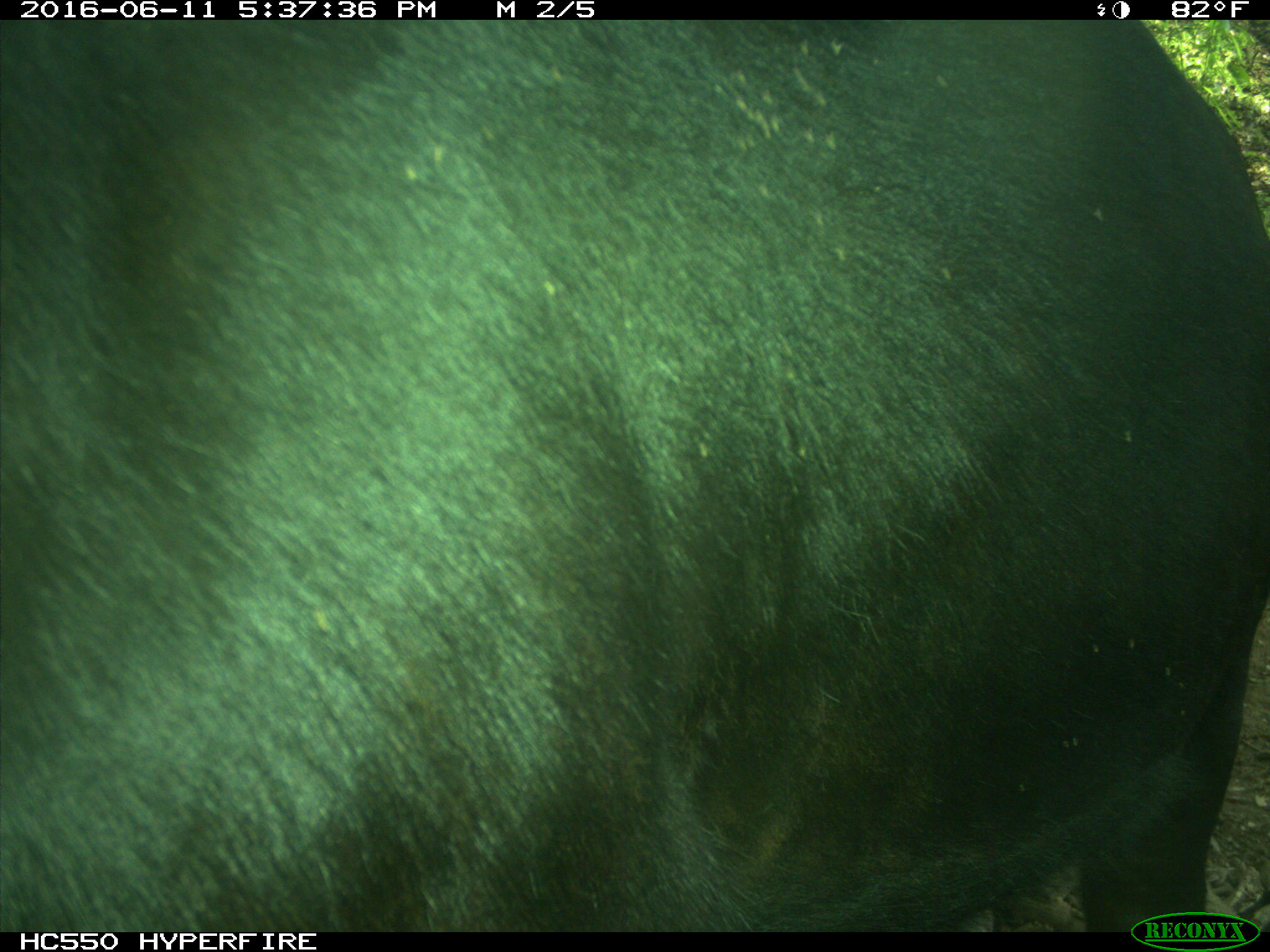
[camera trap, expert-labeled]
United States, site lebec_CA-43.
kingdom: Animalia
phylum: Chordata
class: Mammalia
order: Artiodactyla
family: Bovidae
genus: Bos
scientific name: Bos taurus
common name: domestic cow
Bos taurus (domestic cow).